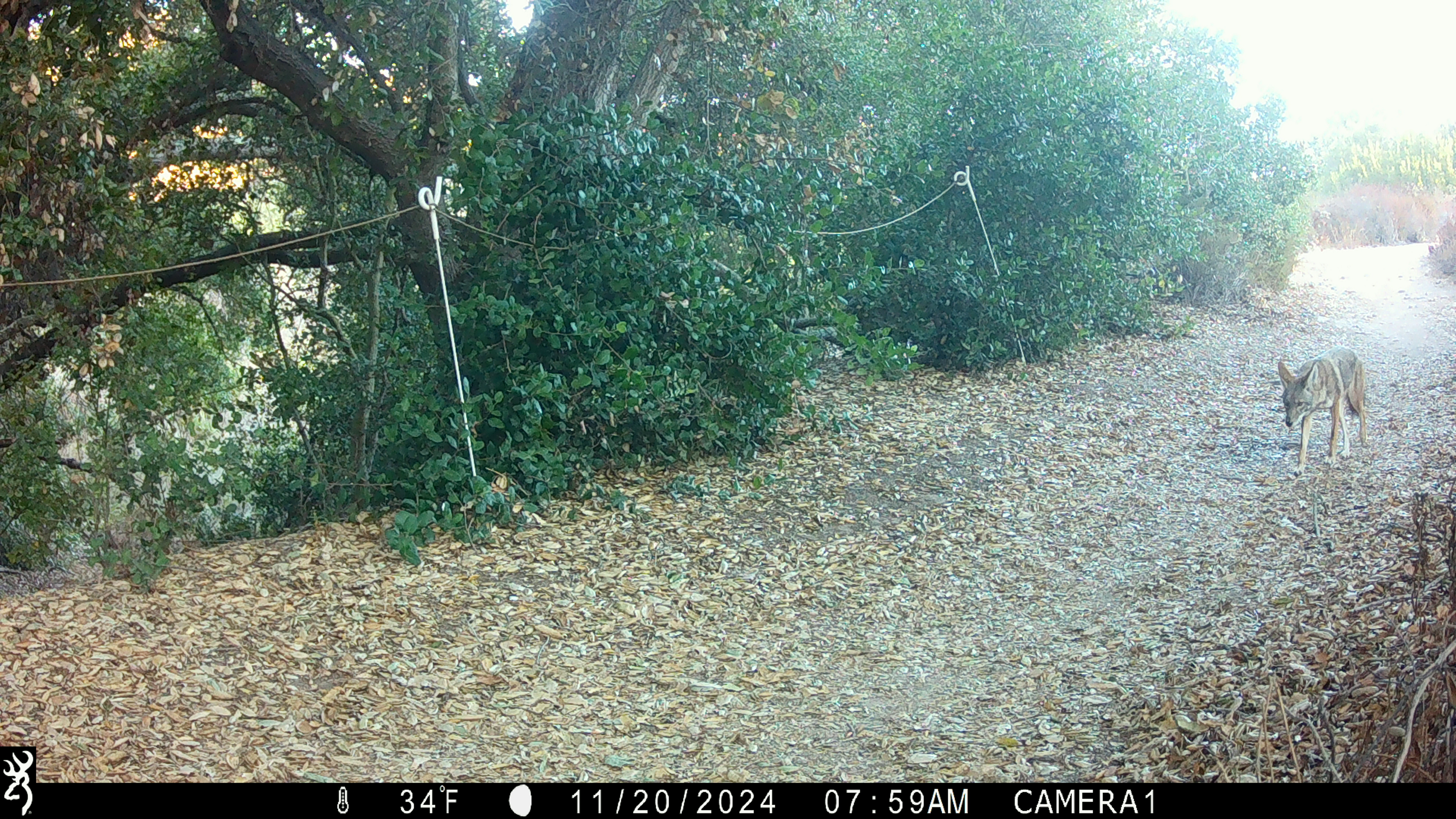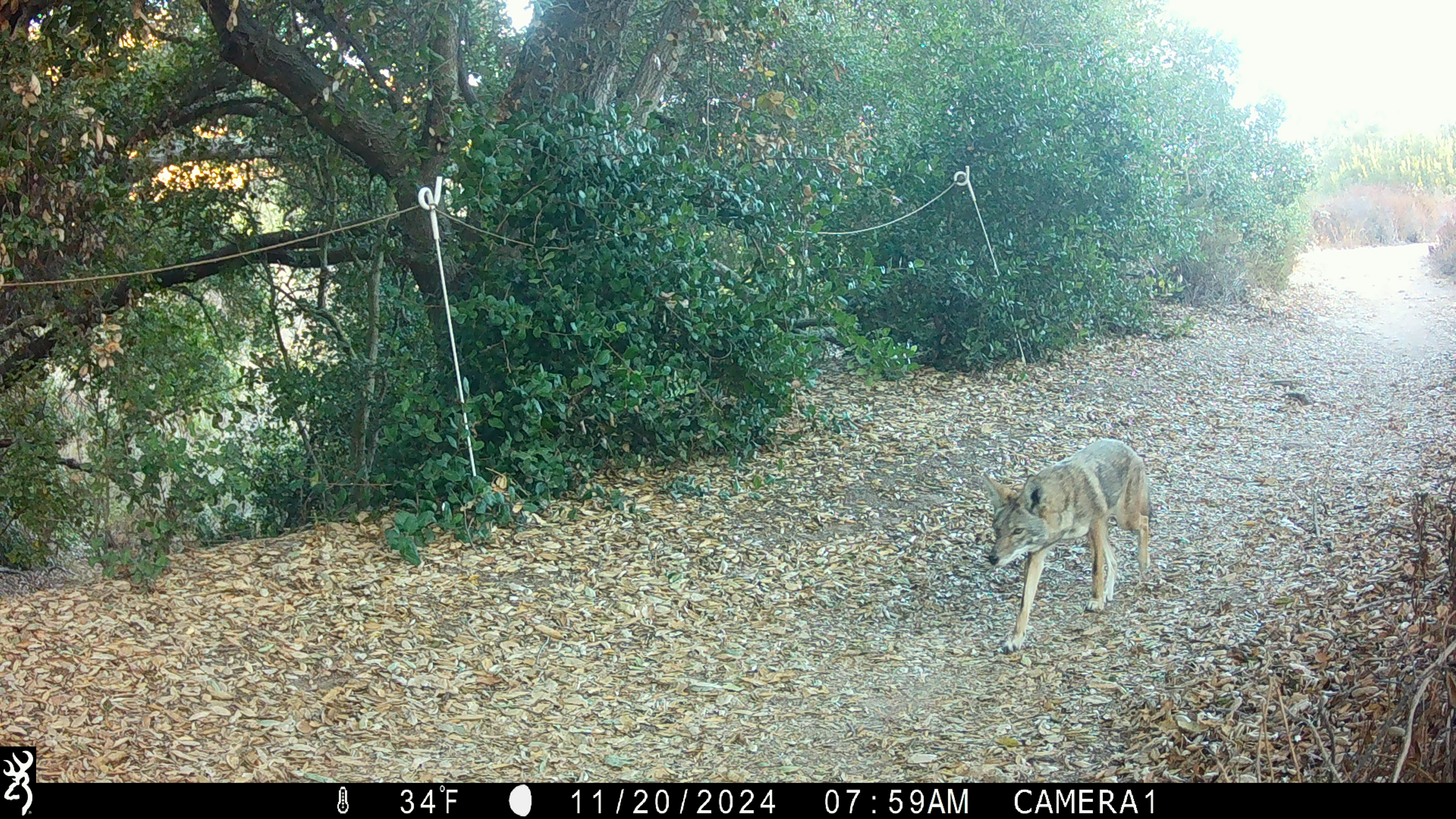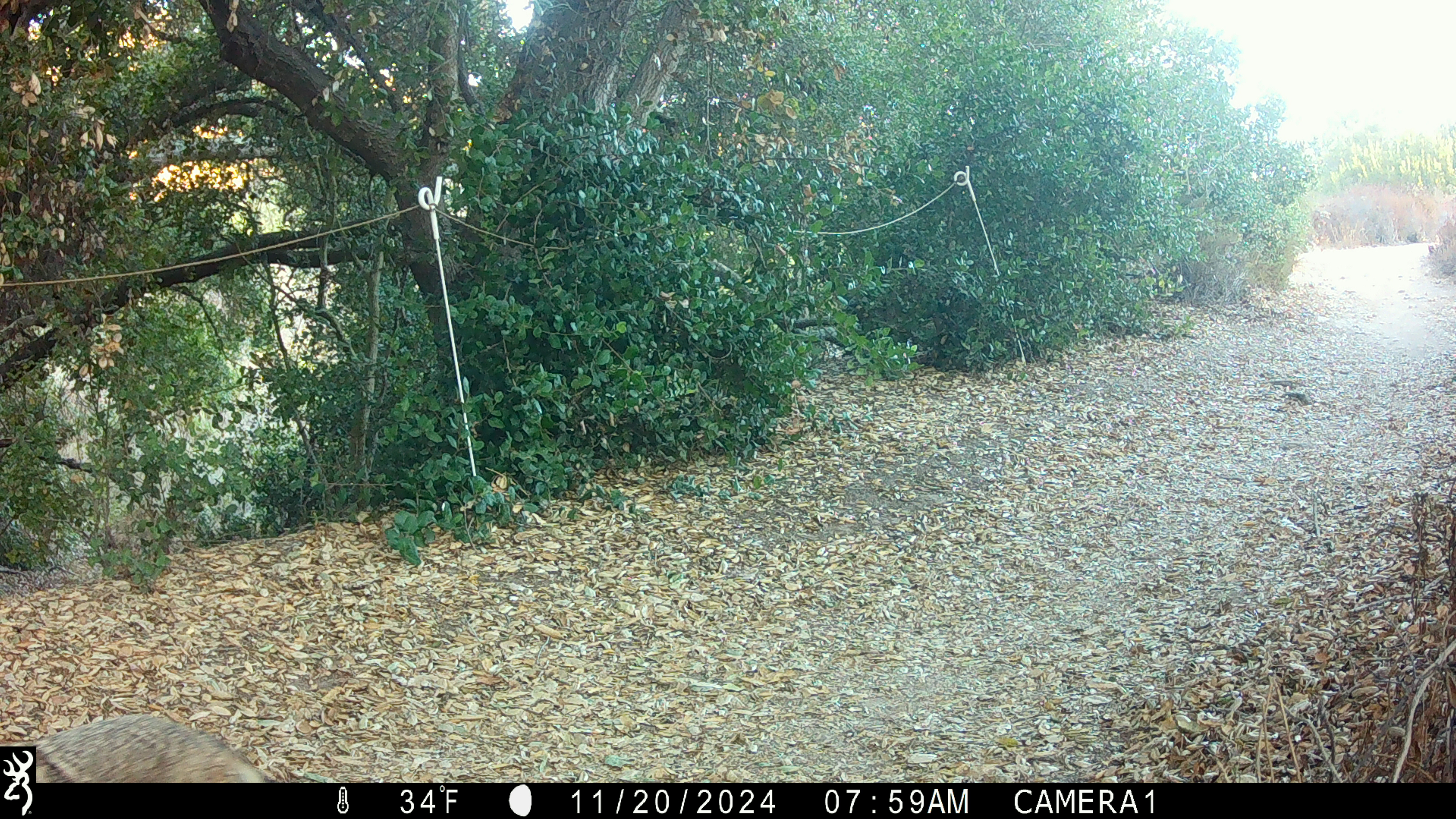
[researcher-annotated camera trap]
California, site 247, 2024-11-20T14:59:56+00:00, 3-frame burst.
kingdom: Animalia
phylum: Chordata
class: Mammalia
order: Carnivora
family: Canidae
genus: Canis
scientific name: Canis latrans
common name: coyote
Coyote (Canis latrans).